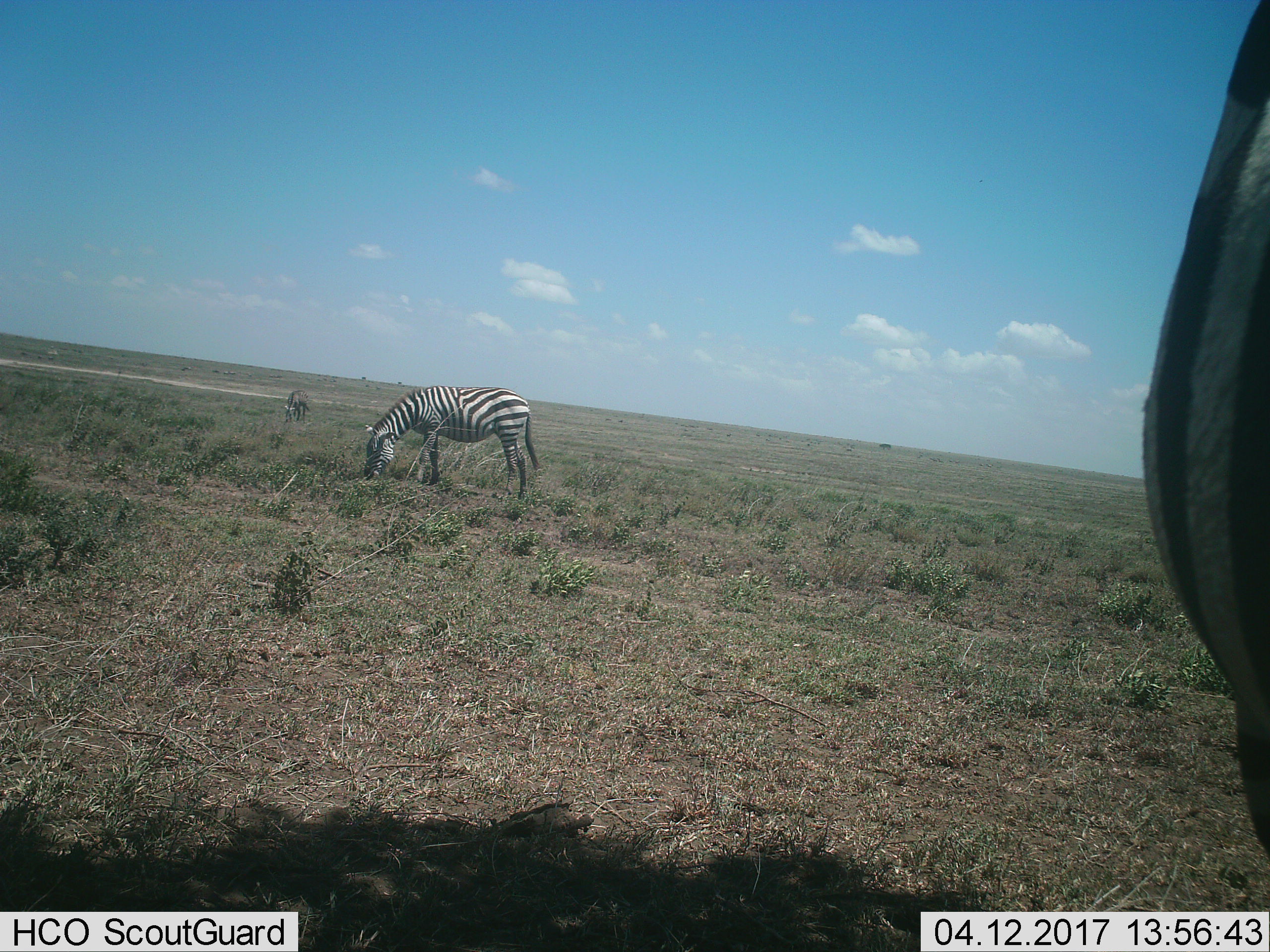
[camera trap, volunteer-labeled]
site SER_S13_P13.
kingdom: Animalia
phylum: Chordata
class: Mammalia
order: Perissodactyla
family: Equidae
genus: Equus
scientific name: Equus quagga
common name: plains zebra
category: zebraplains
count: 3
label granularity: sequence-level